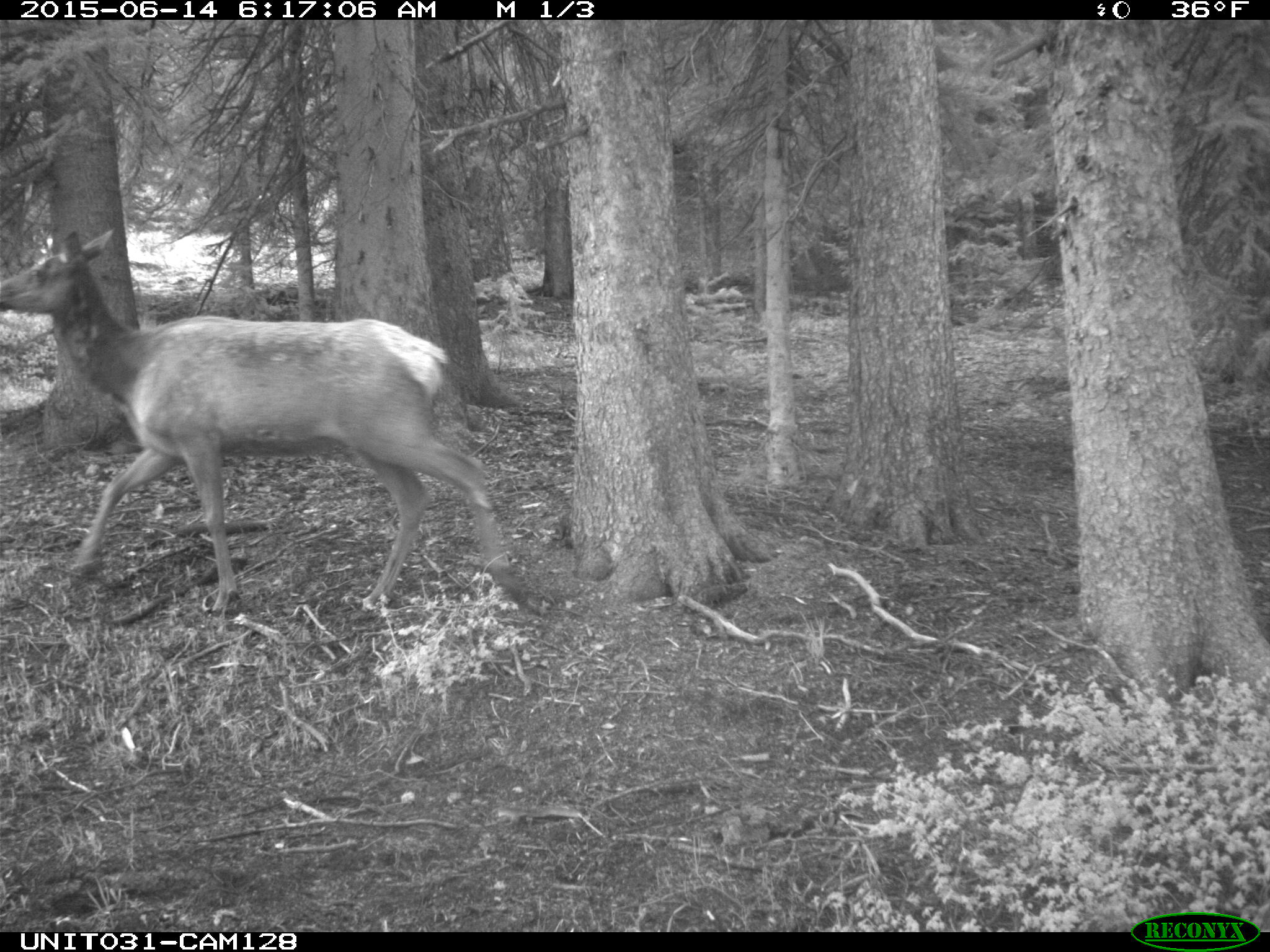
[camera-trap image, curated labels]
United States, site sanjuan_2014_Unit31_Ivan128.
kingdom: Animalia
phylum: Chordata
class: Mammalia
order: Artiodactyla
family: Cervidae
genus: Cervus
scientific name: Cervus elaphus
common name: red deer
Cervus elaphus (red deer).